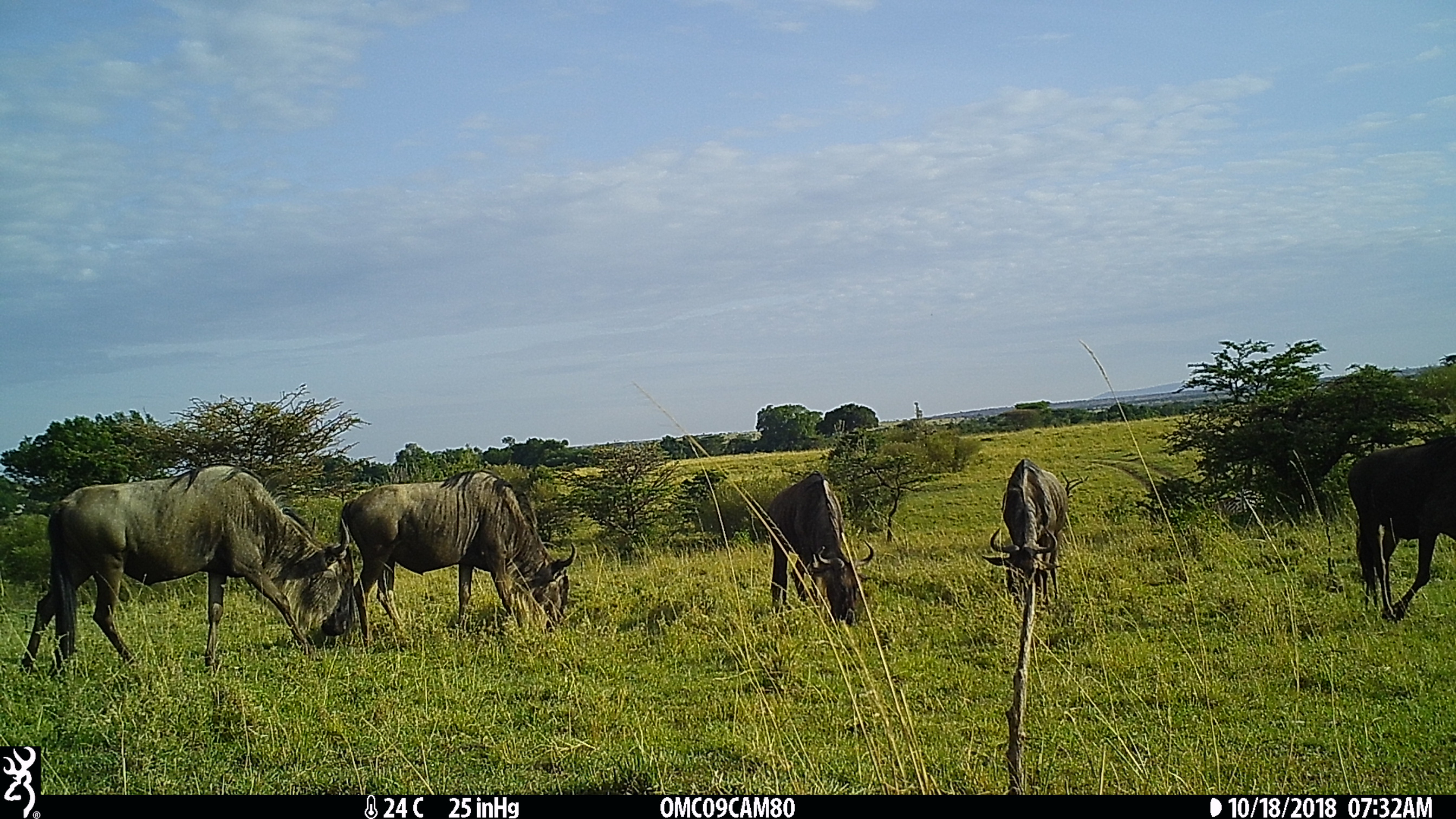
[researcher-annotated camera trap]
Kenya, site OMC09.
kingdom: Animalia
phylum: Chordata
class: Mammalia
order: Artiodactyla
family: Bovidae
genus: Connochaetes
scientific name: Connochaetes taurinus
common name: blue wildebeest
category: wildebeest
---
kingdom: Animalia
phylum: Chordata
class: Mammalia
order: Perissodactyla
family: Equidae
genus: Equus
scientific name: Equus quagga burchellii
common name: burchell's zebra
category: zebra